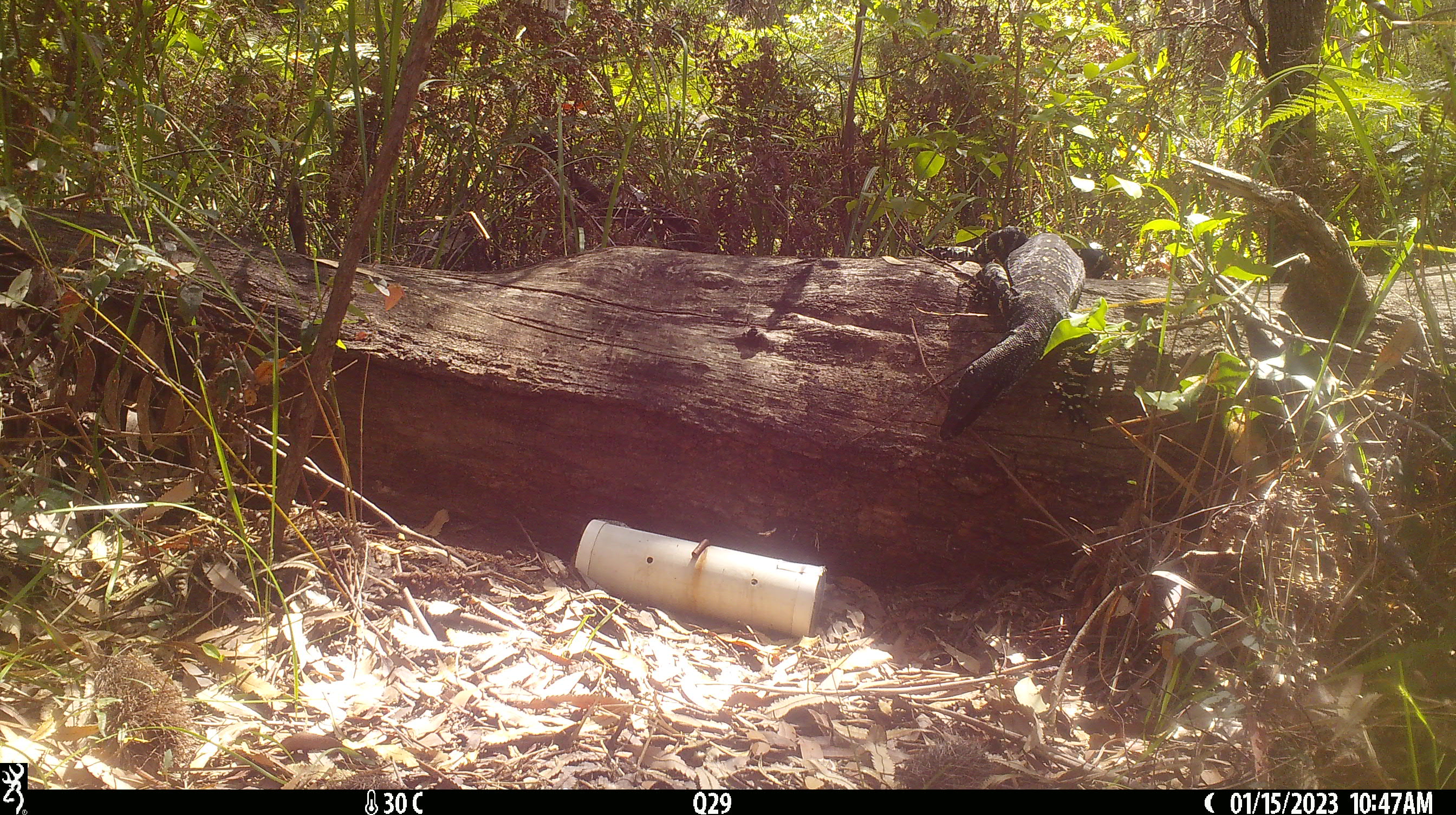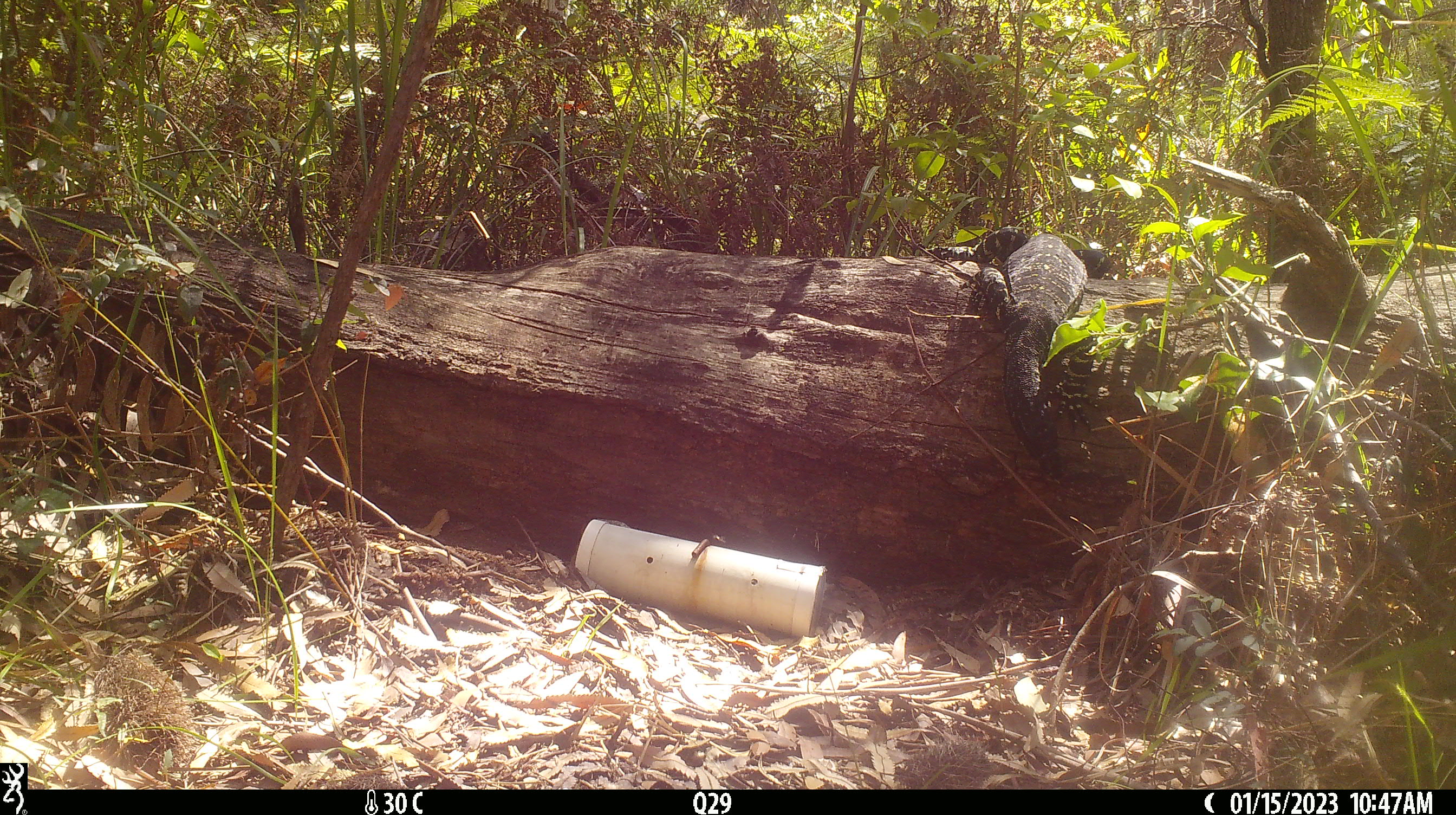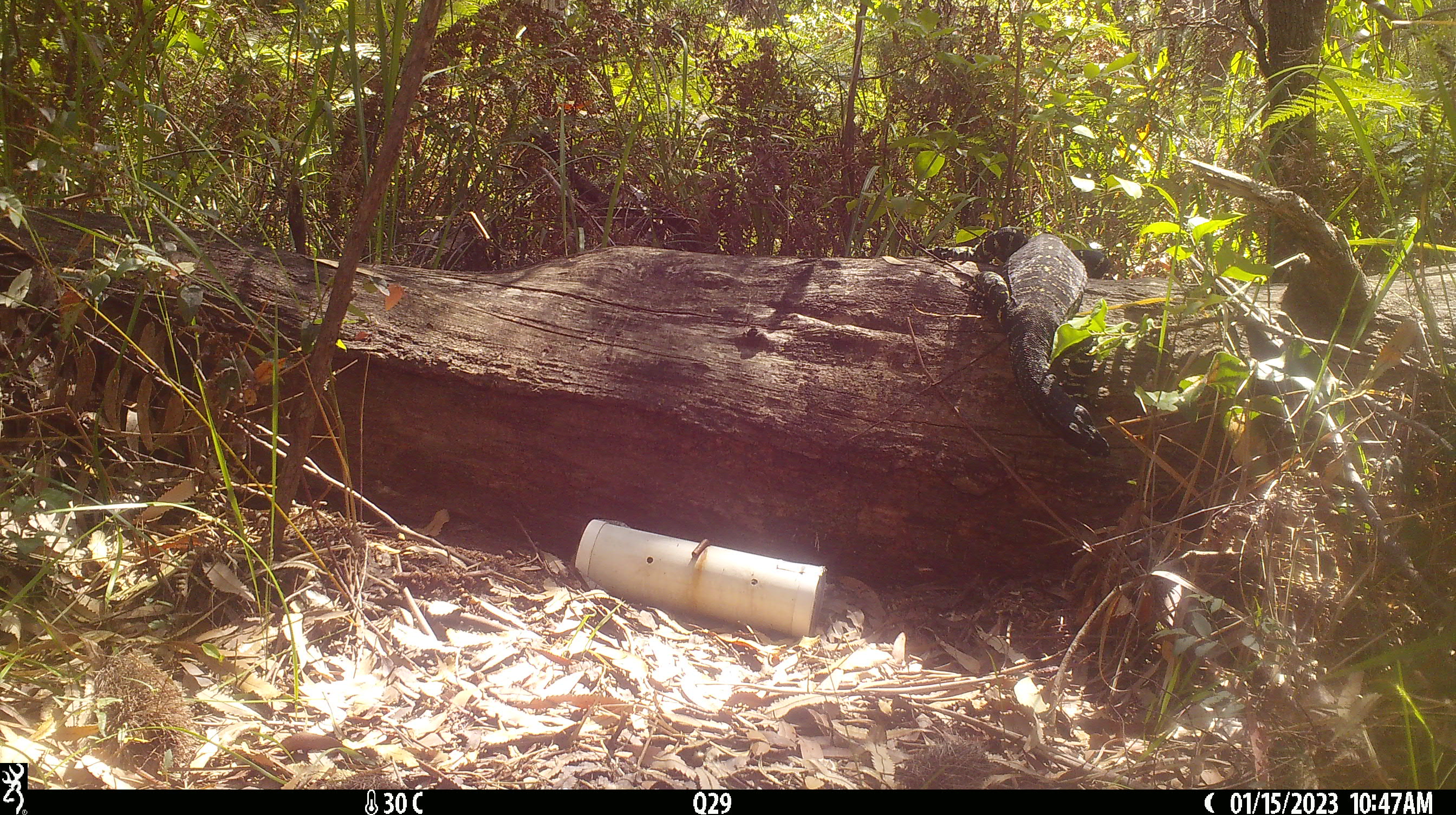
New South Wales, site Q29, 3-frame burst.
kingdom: Animalia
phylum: Chordata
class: Reptilia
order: Squamata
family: Varanidae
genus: Varanus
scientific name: Varanus varius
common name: lace monitor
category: goanna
Goanna (lace monitor) (Varanus varius).